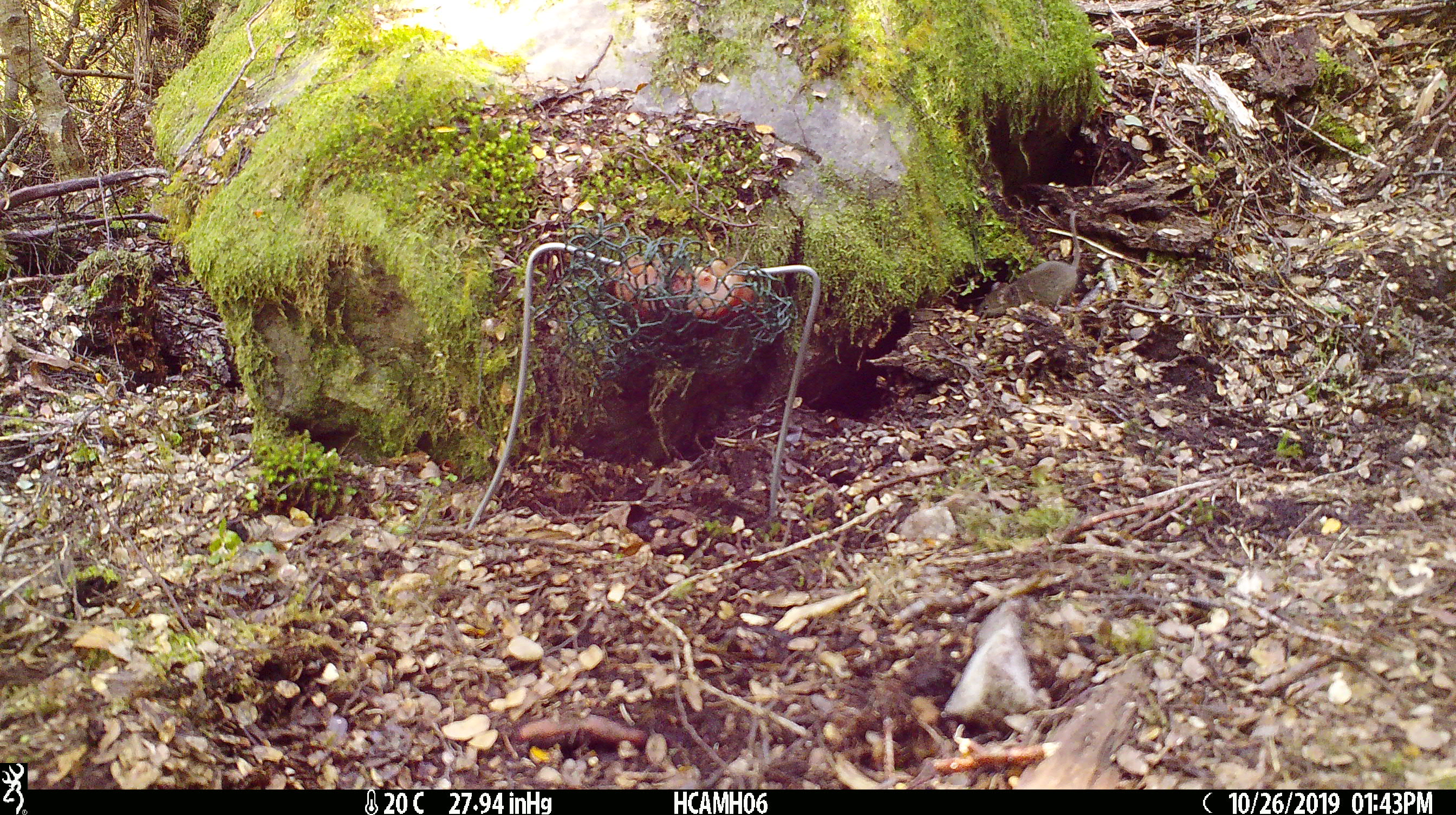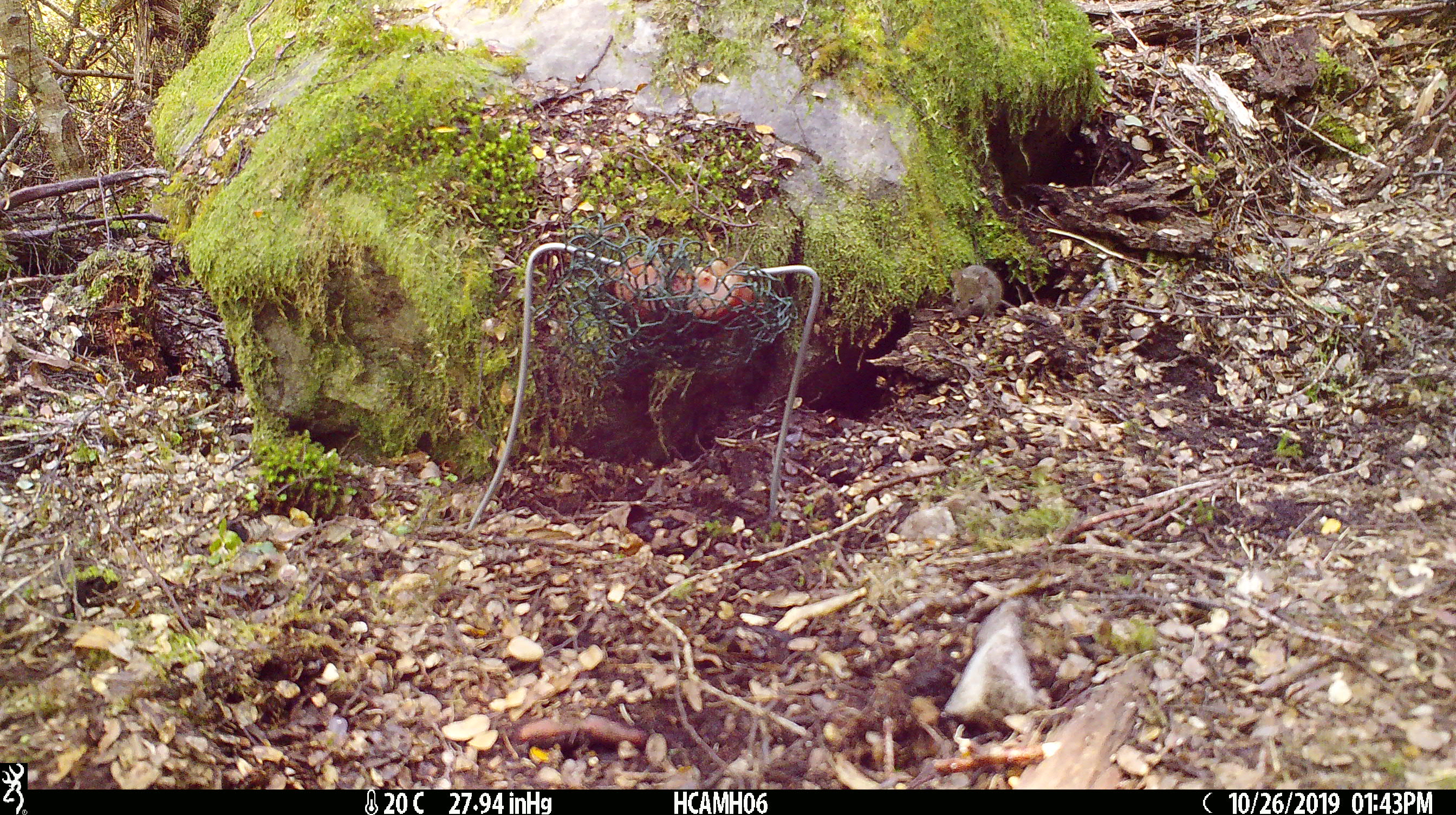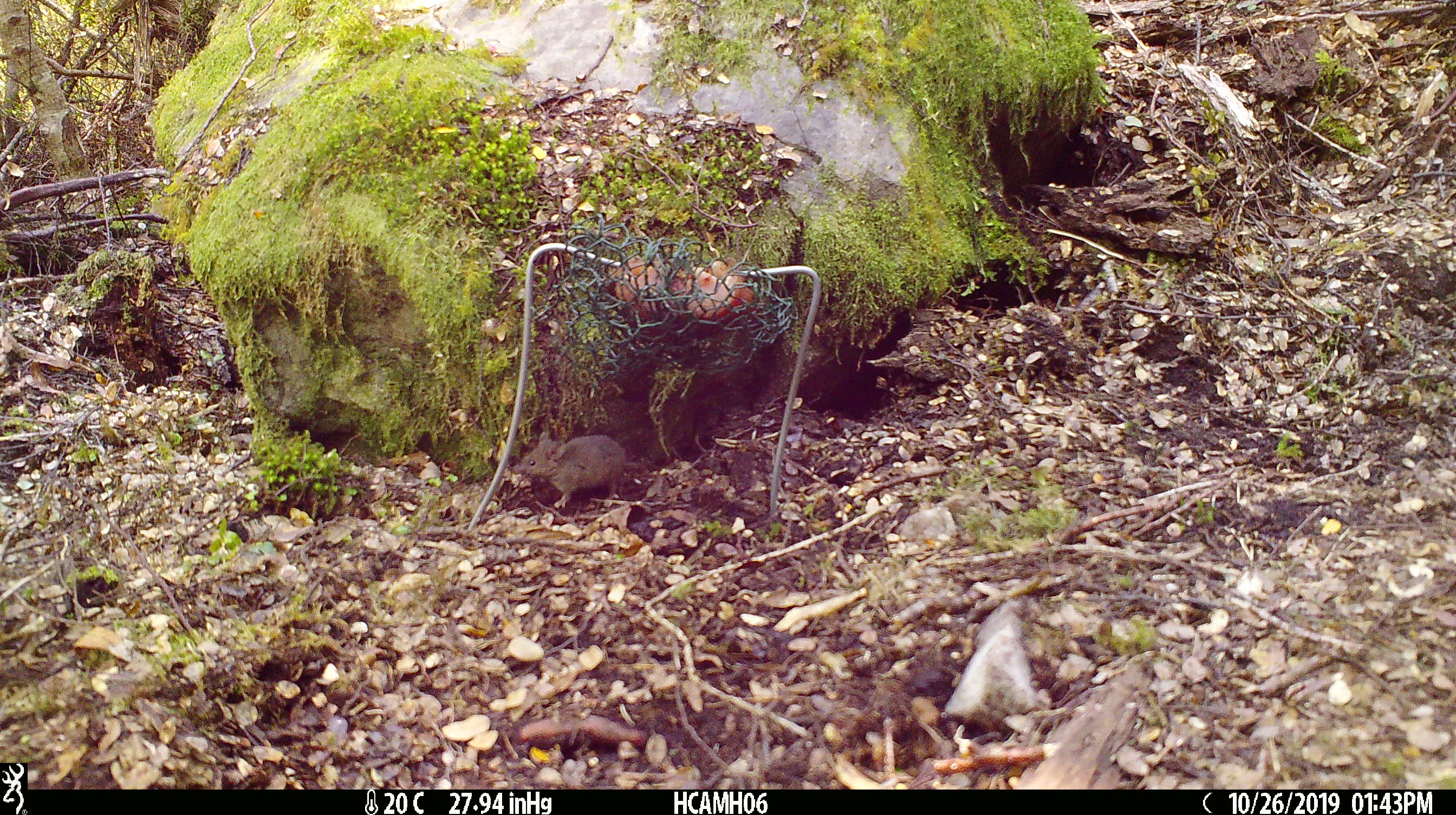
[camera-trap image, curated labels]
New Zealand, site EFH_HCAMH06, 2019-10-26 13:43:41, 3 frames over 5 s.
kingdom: Animalia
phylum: Chordata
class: Mammalia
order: Rodentia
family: Muridae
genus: Mus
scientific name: Mus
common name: mouse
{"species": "mouse (Mus)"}